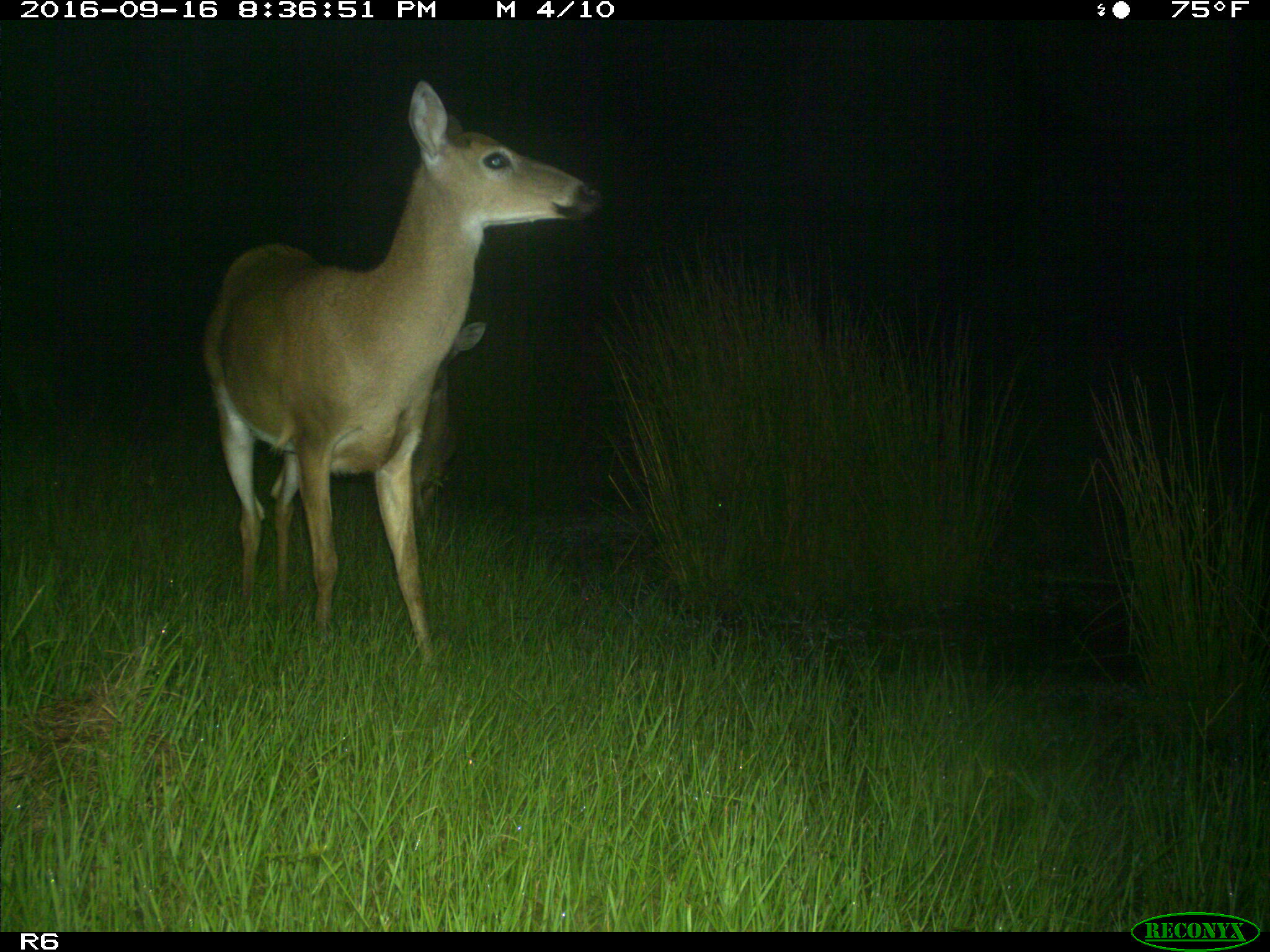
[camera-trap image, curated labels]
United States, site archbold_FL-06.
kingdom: Animalia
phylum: Chordata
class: Mammalia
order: Artiodactyla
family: Cervidae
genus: Odocoileus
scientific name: Odocoileus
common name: deer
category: unidentified deer